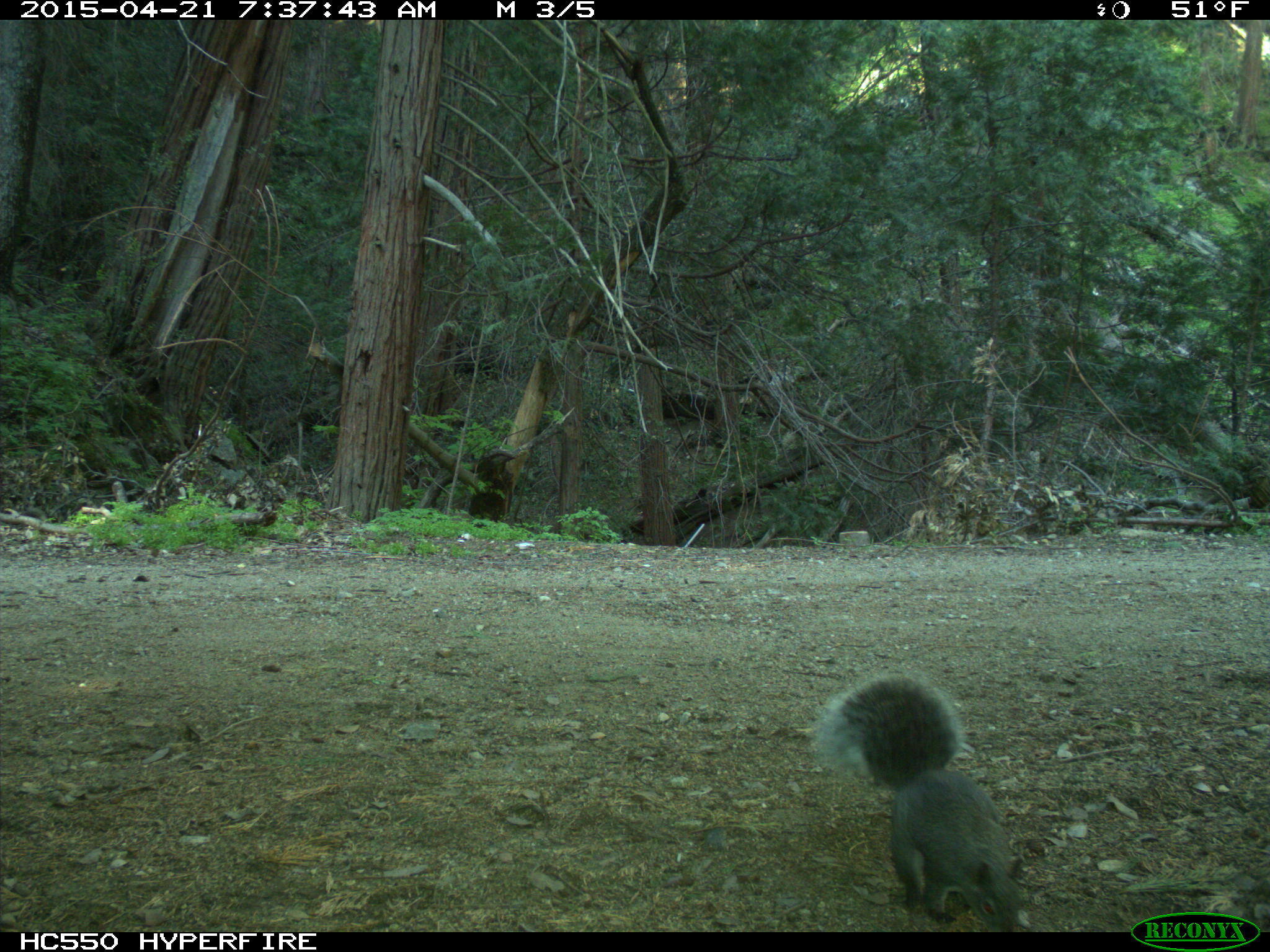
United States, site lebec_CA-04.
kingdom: Animalia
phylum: Chordata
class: Mammalia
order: Rodentia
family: Sciuridae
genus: Sciurus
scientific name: Sciurus carolinensis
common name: eastern gray squirrel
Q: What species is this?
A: Sciurus carolinensis (eastern gray squirrel).